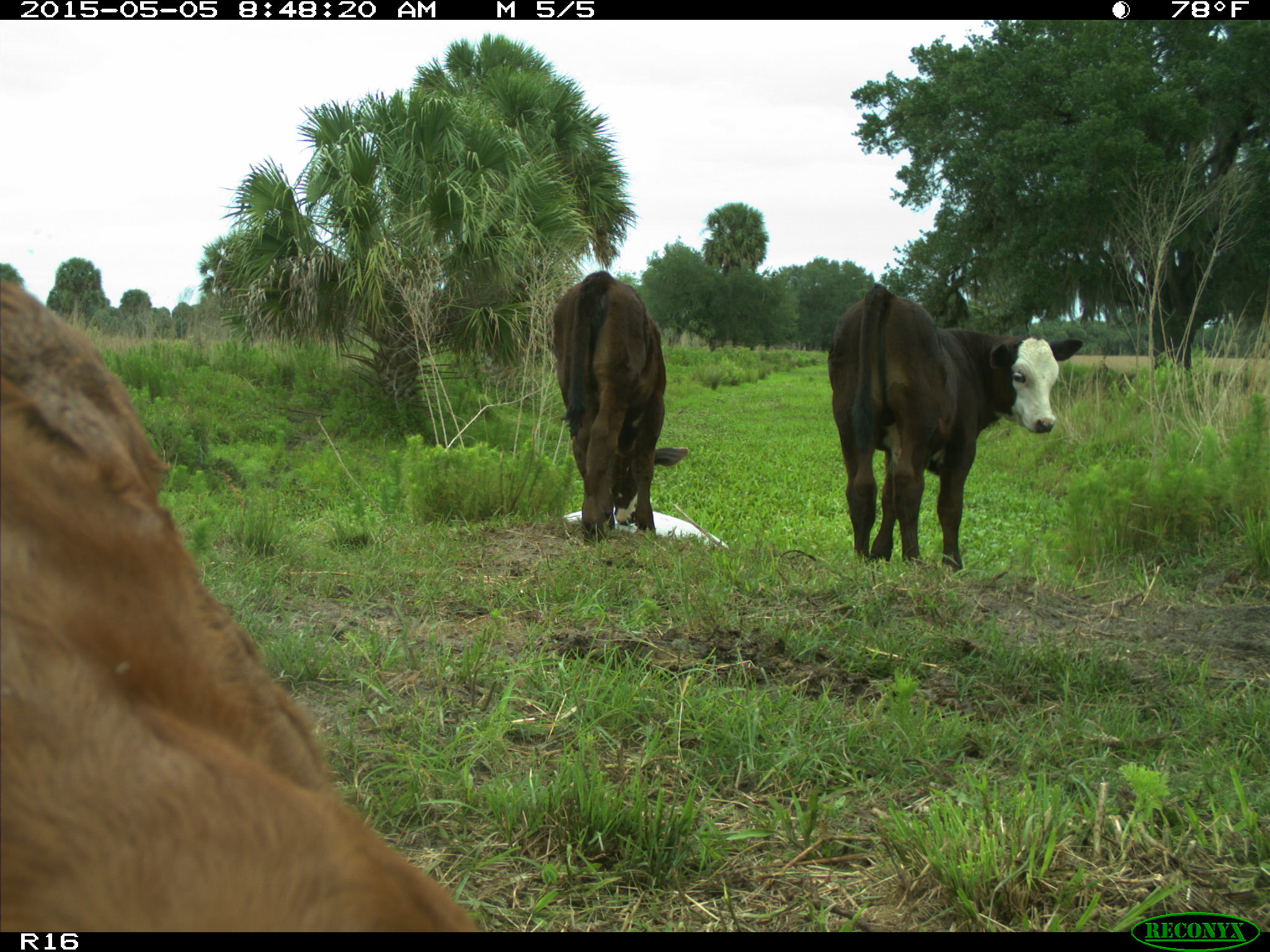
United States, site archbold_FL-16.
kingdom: Animalia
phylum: Chordata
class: Mammalia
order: Artiodactyla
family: Bovidae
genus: Bos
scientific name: Bos taurus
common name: domestic cow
Bos taurus (domestic cow).